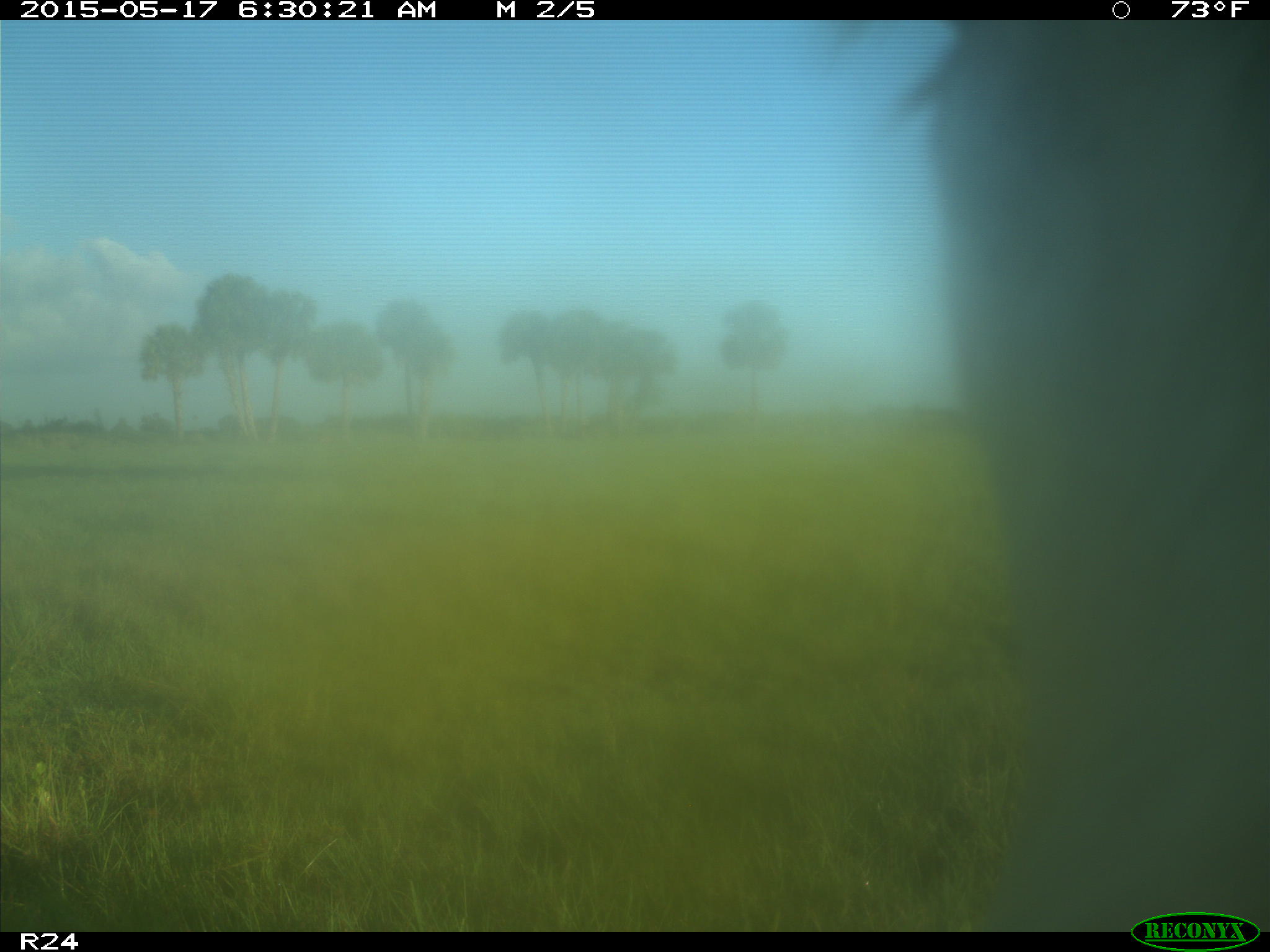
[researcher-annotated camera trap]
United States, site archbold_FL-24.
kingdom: Animalia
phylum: Chordata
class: Mammalia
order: Artiodactyla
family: Bovidae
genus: Bos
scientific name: Bos taurus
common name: domestic cow